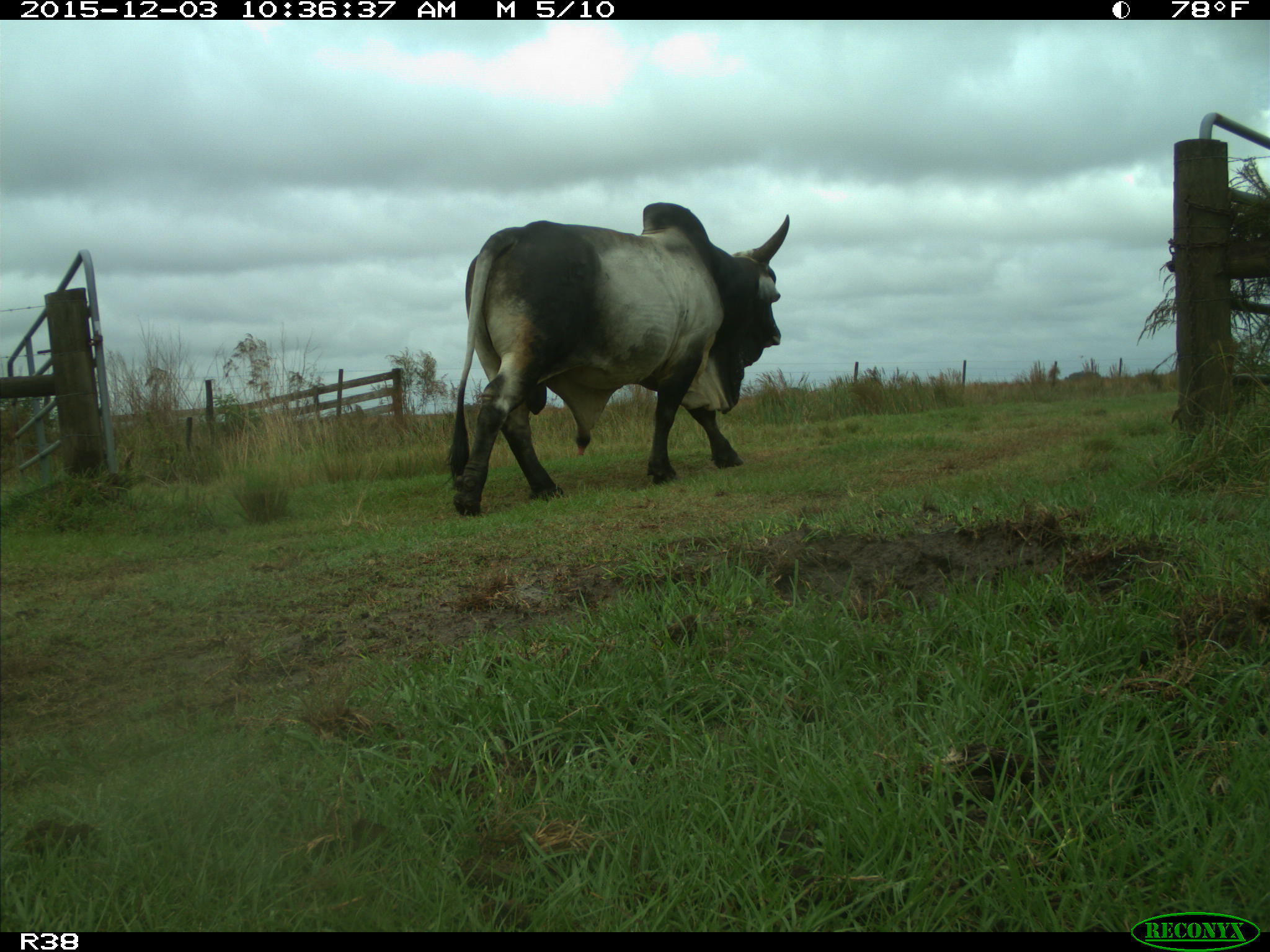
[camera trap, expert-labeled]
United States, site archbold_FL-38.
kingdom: Animalia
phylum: Chordata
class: Mammalia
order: Artiodactyla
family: Bovidae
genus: Bos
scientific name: Bos taurus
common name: domestic cow